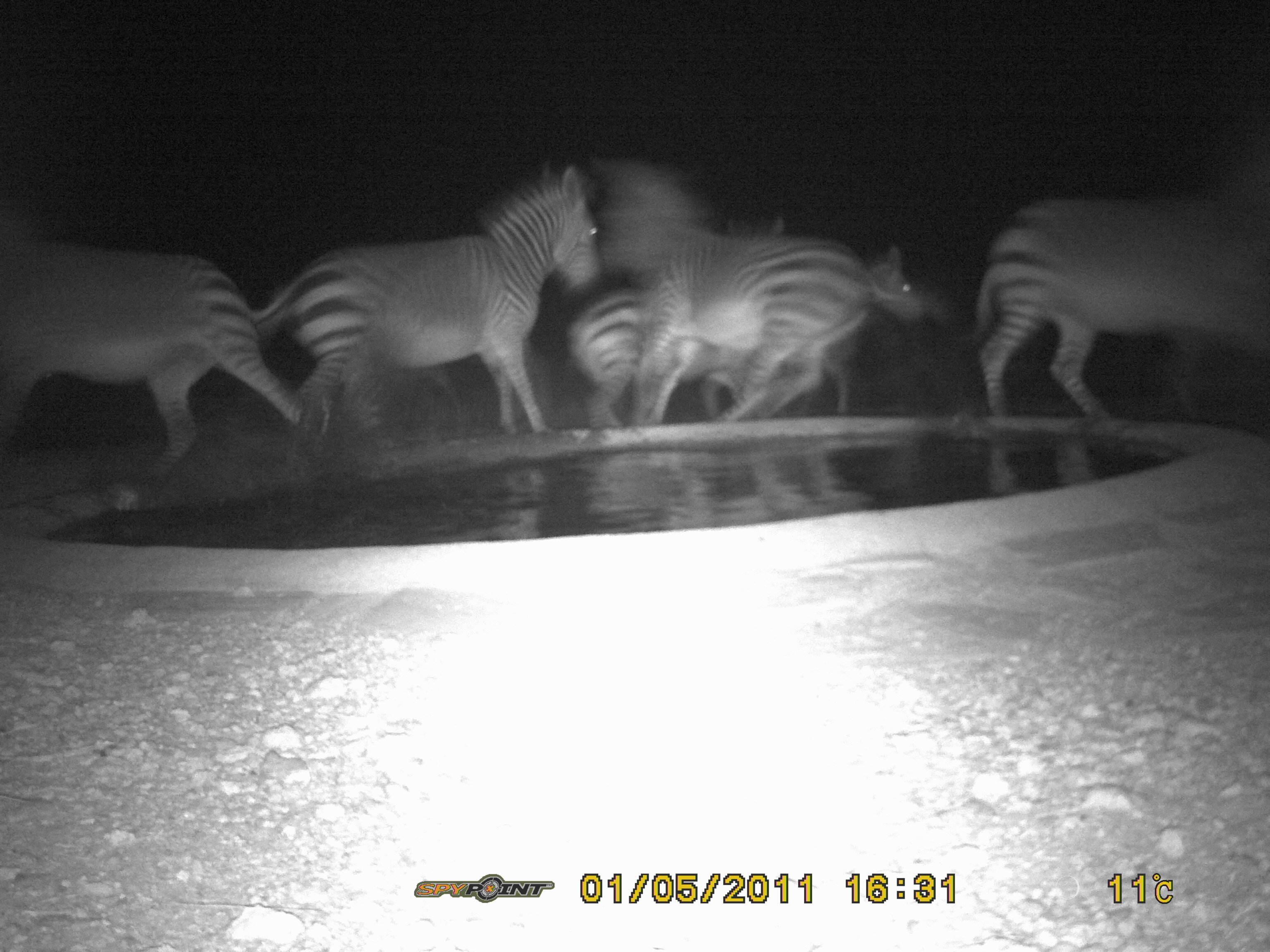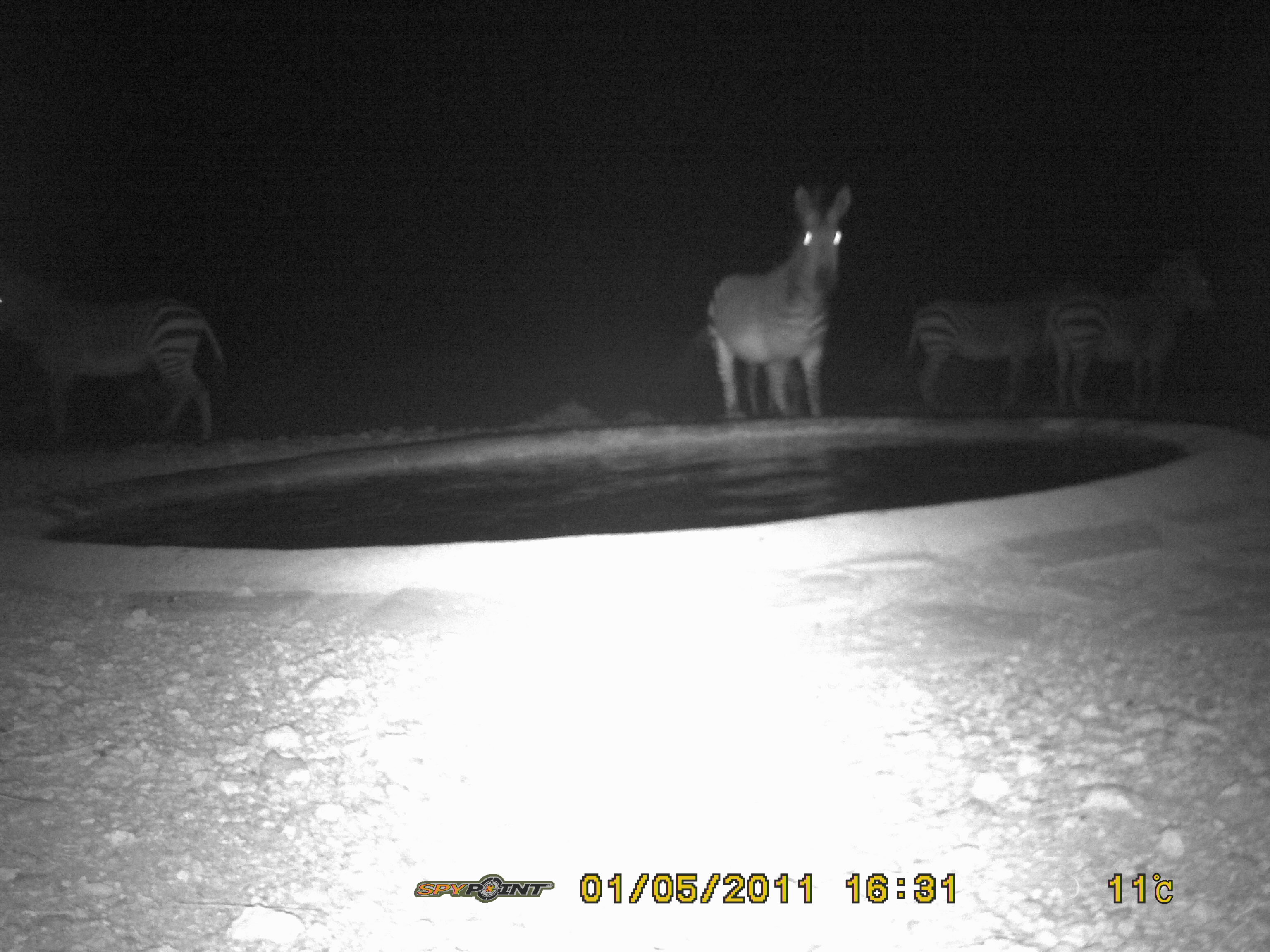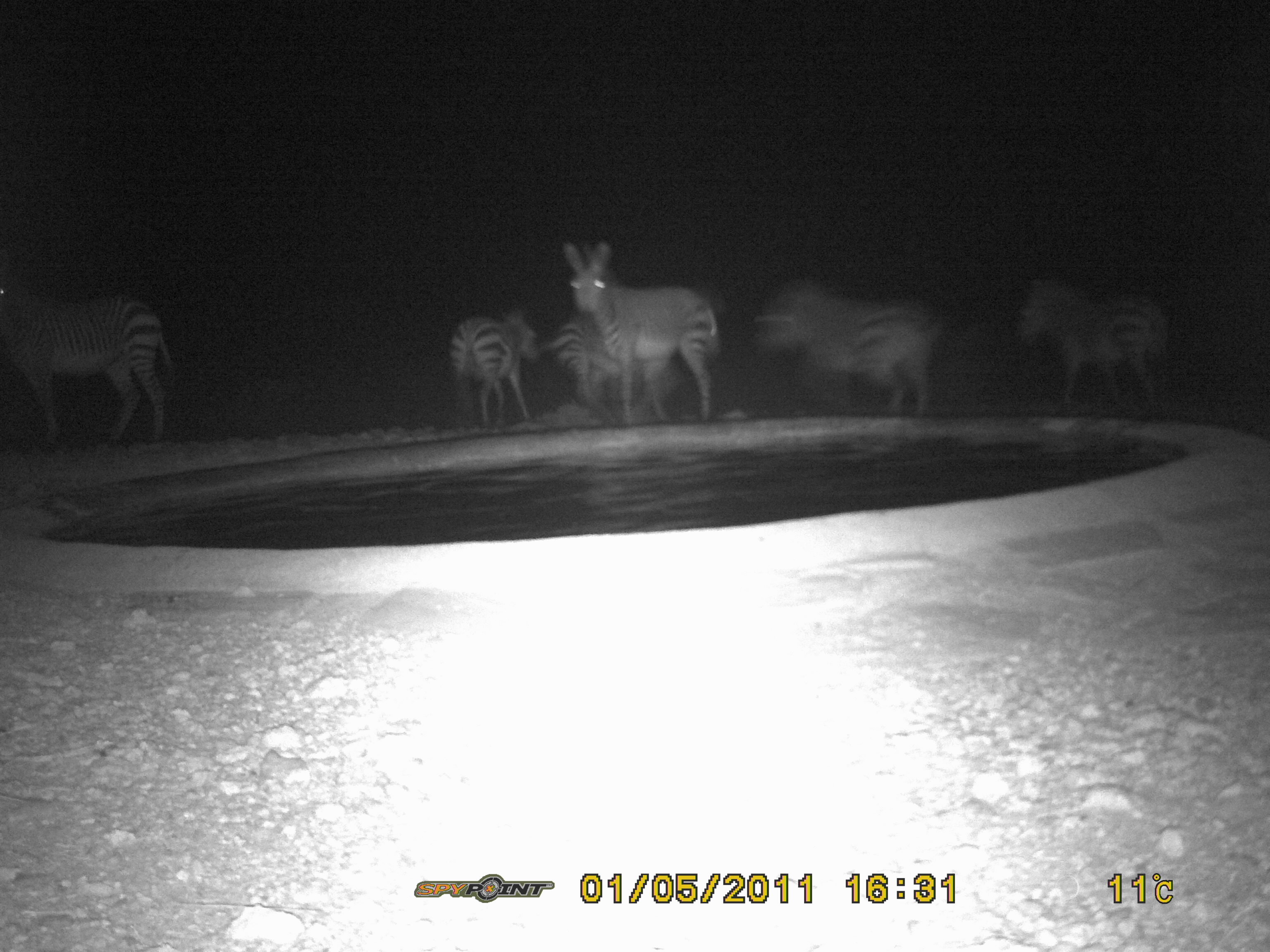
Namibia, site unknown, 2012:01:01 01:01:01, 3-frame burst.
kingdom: Animalia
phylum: Chordata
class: Mammalia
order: Perissodactyla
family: Equidae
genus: Equus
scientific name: Equus zebra hartmannae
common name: hartmann's mountain zebra